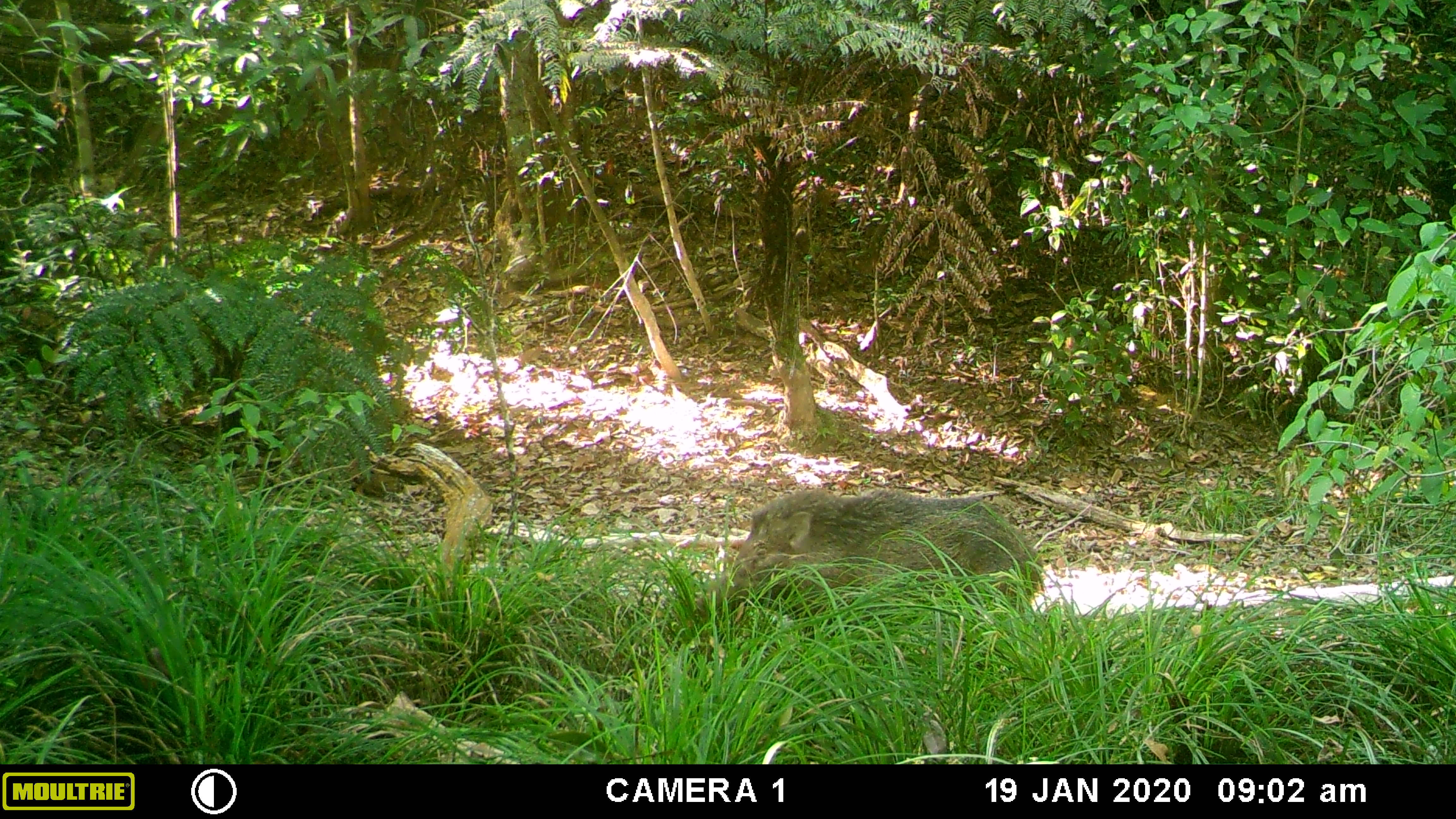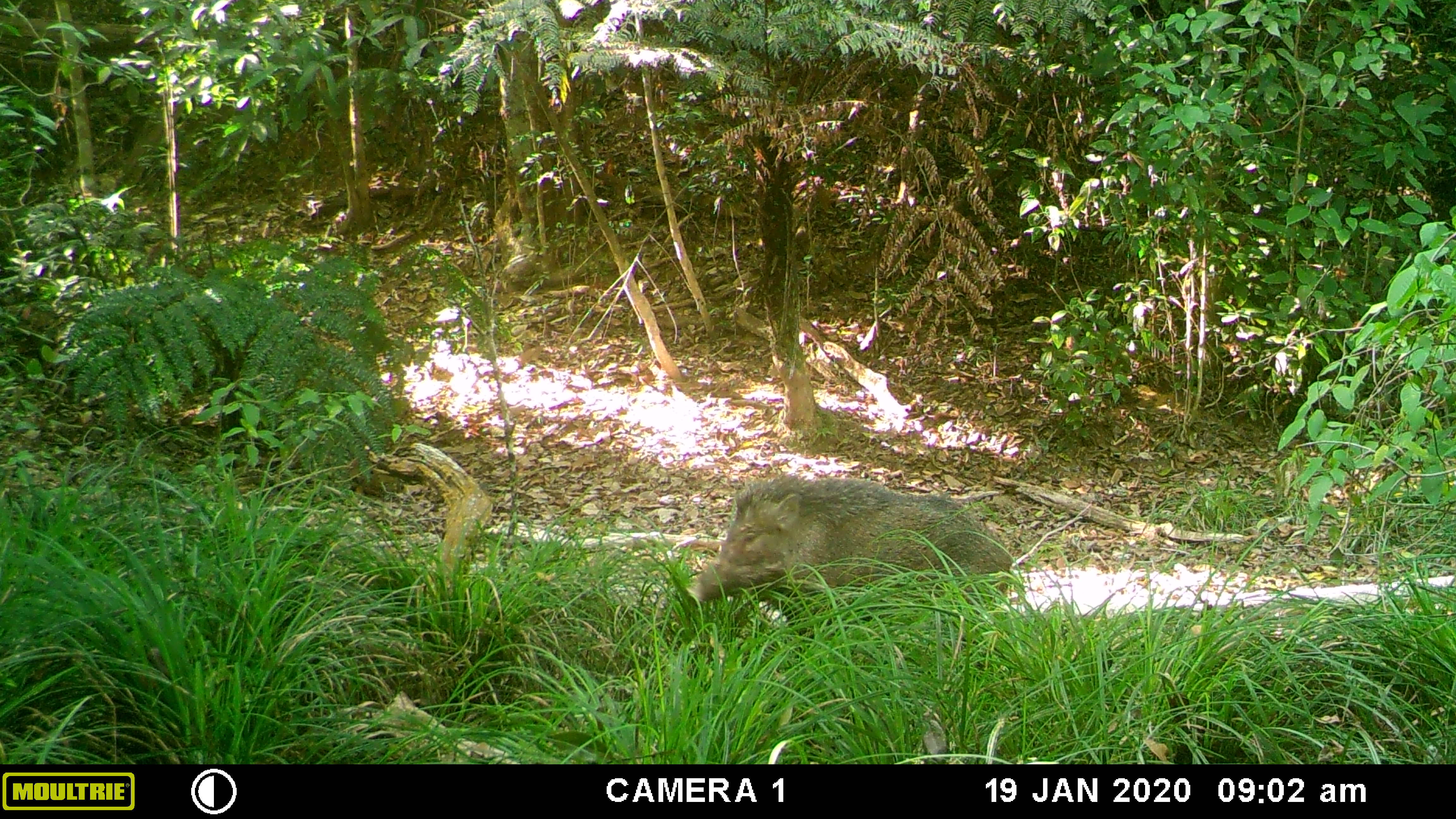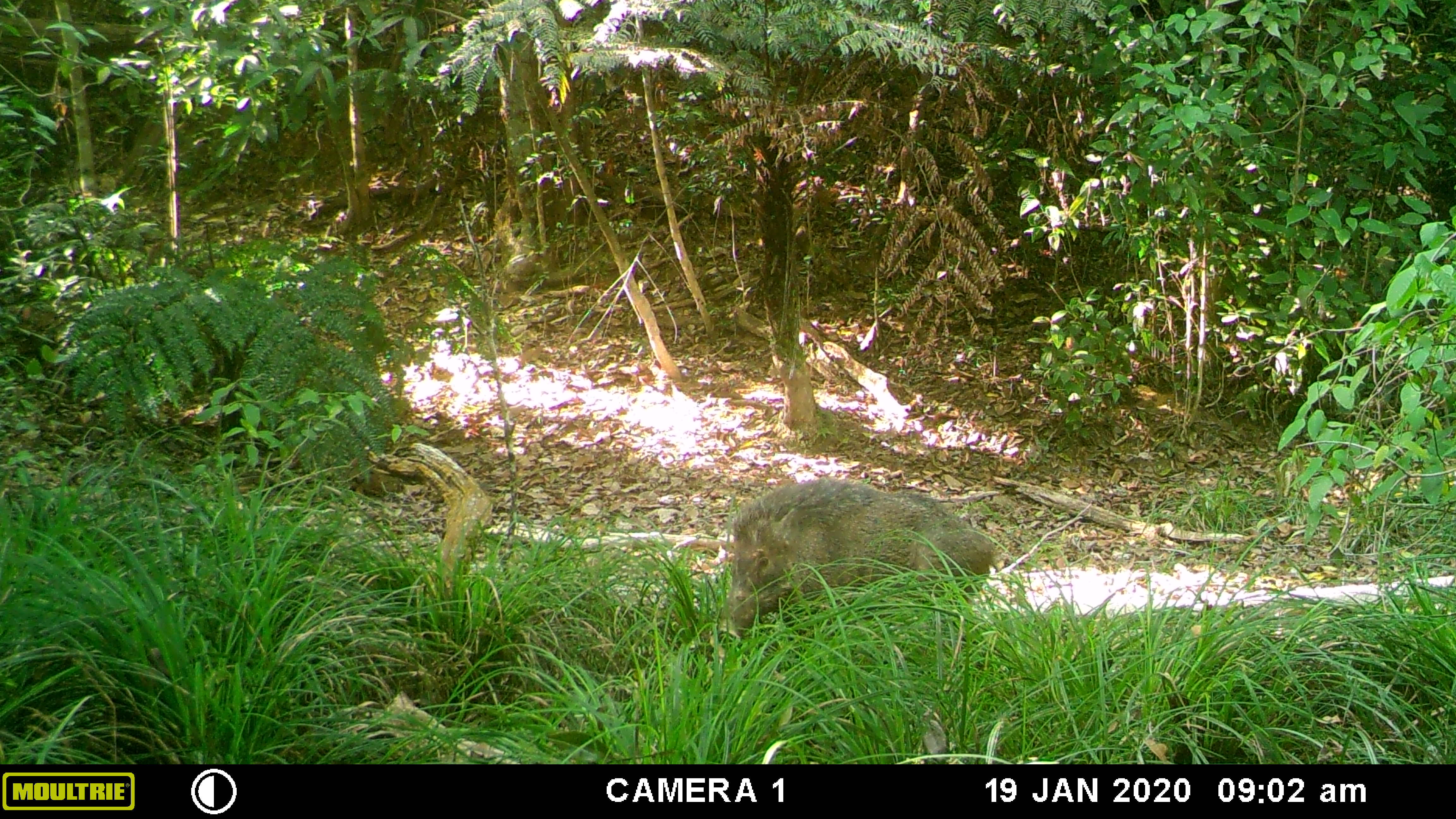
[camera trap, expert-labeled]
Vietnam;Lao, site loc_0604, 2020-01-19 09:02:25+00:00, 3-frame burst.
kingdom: Animalia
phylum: Chordata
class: Mammalia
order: Artiodactyla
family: Suidae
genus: Sus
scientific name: Sus scrofa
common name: eurasian wild pig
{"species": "eurasian wild pig (Sus scrofa)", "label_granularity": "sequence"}